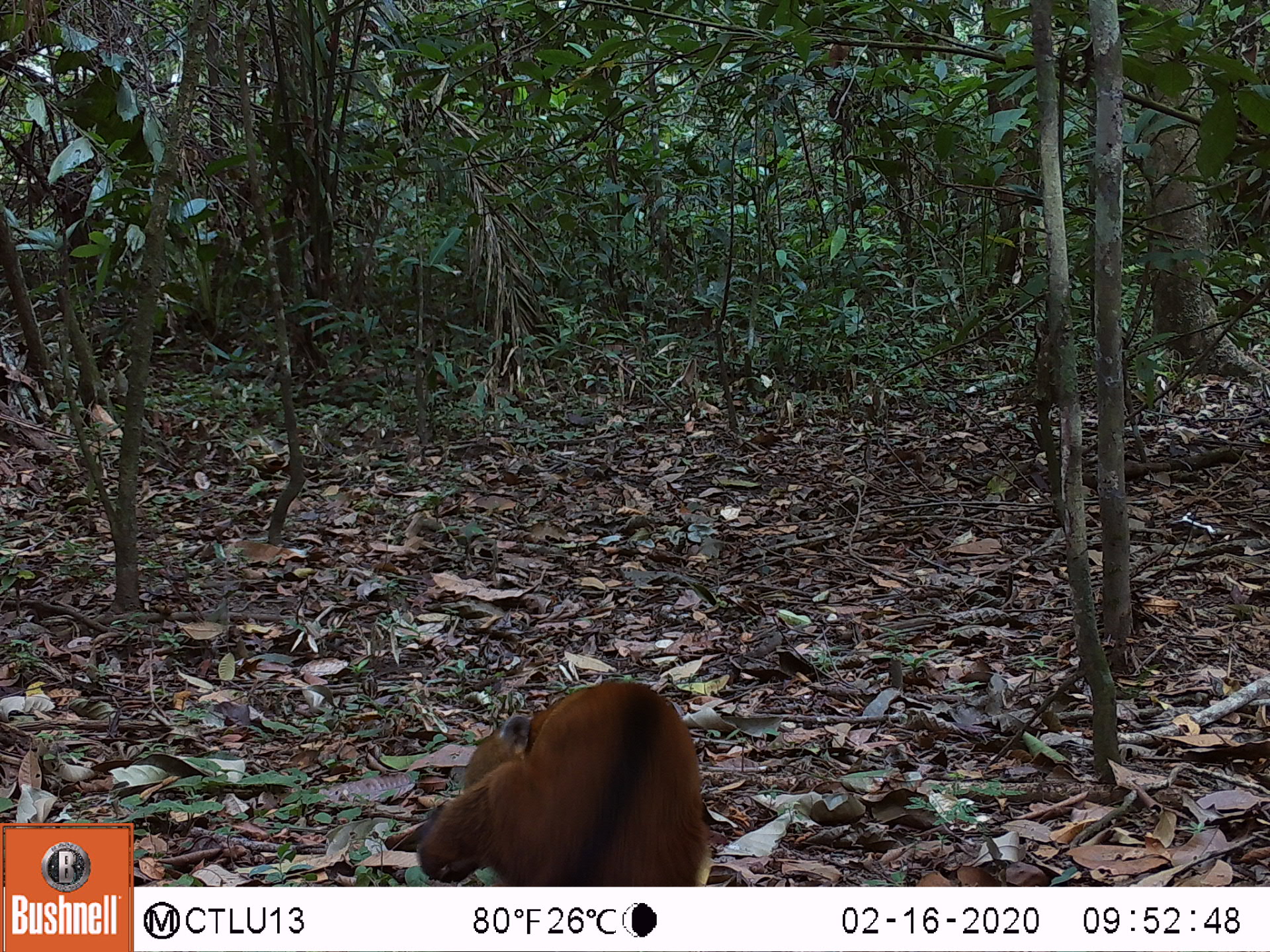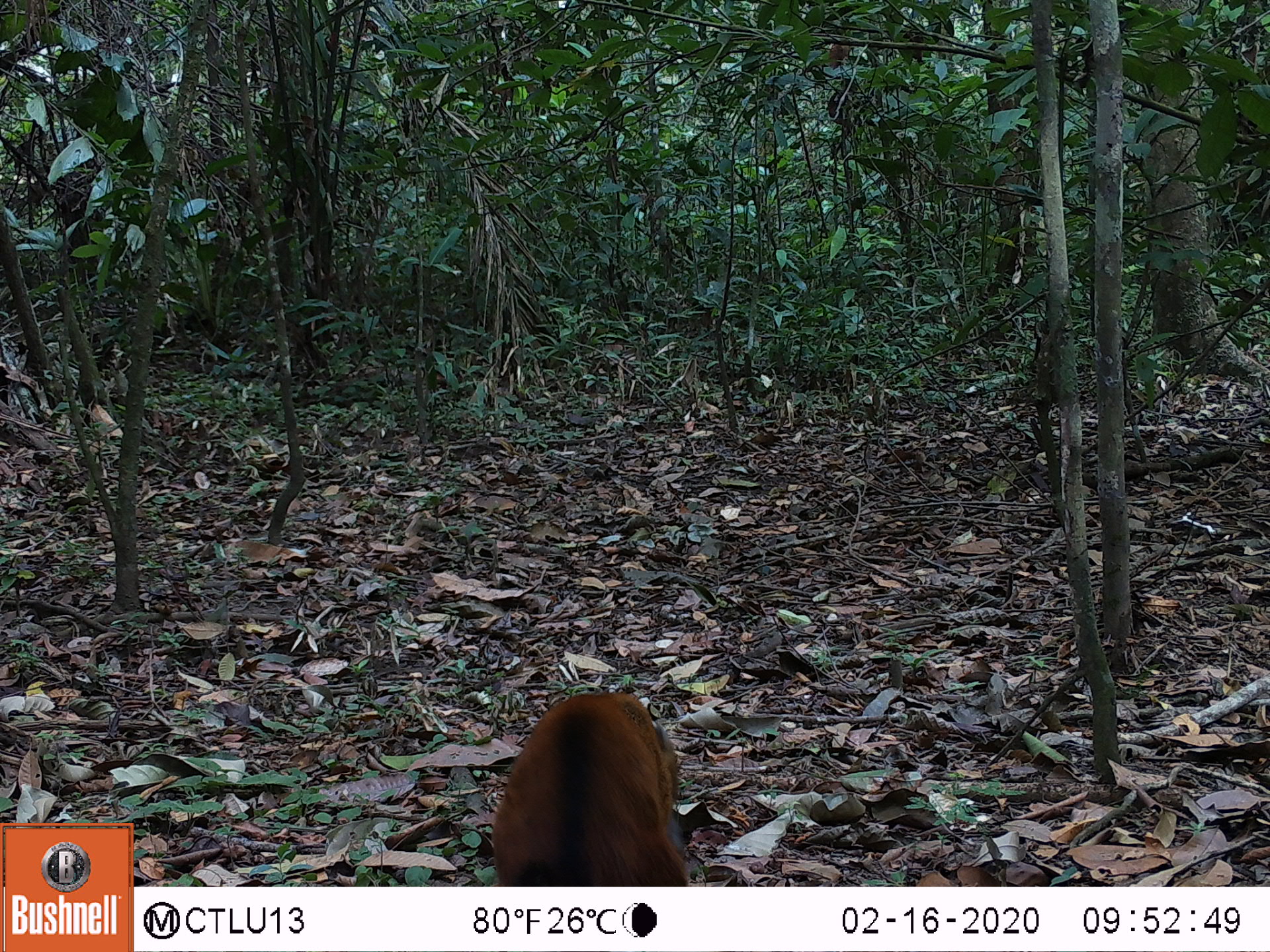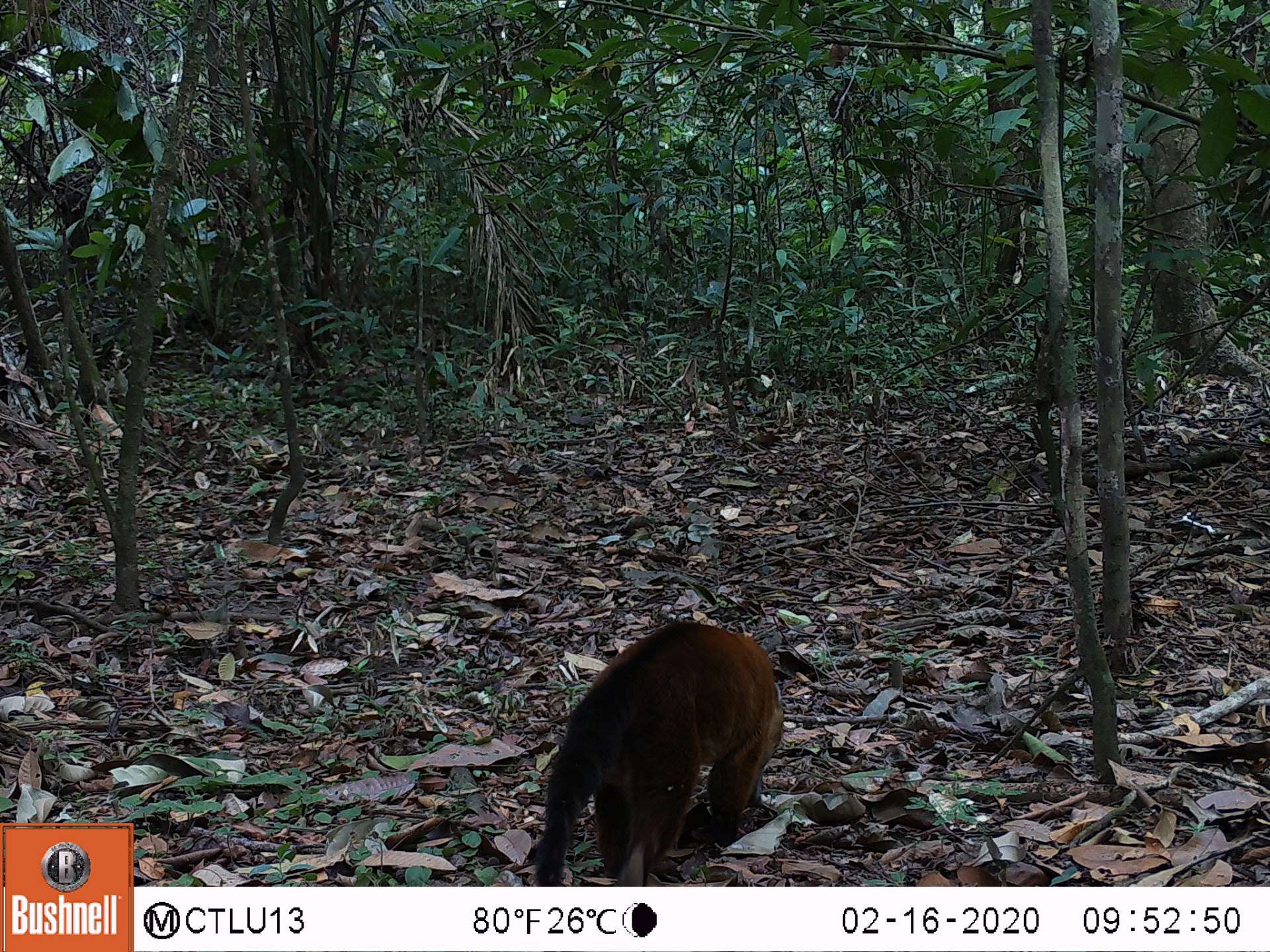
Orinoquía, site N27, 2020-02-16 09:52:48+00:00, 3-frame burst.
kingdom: Animalia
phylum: Chordata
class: Mammalia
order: Carnivora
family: Procyonidae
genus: Nasua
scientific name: Nasua nasua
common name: south american coati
South american coati (Nasua nasua).